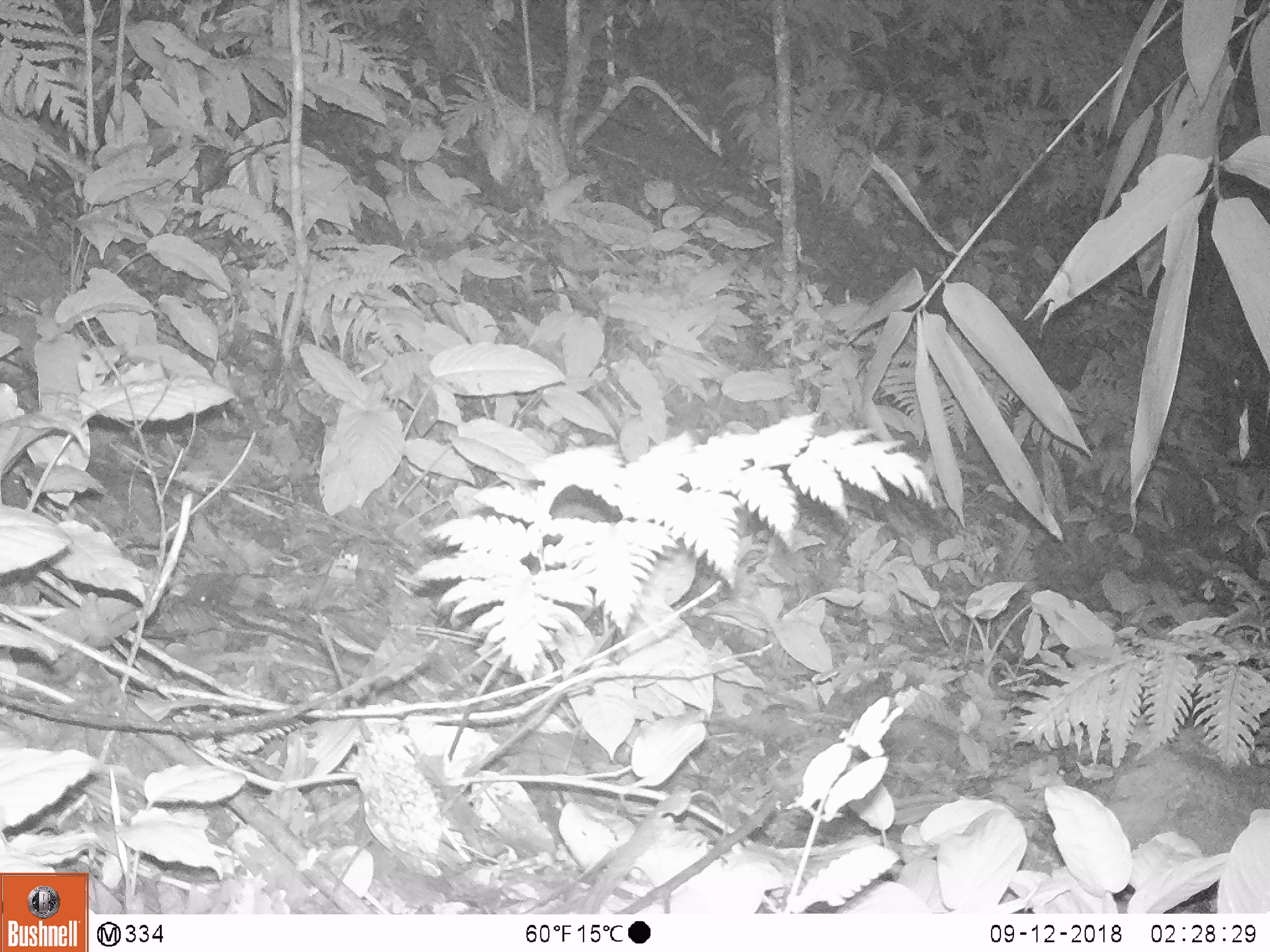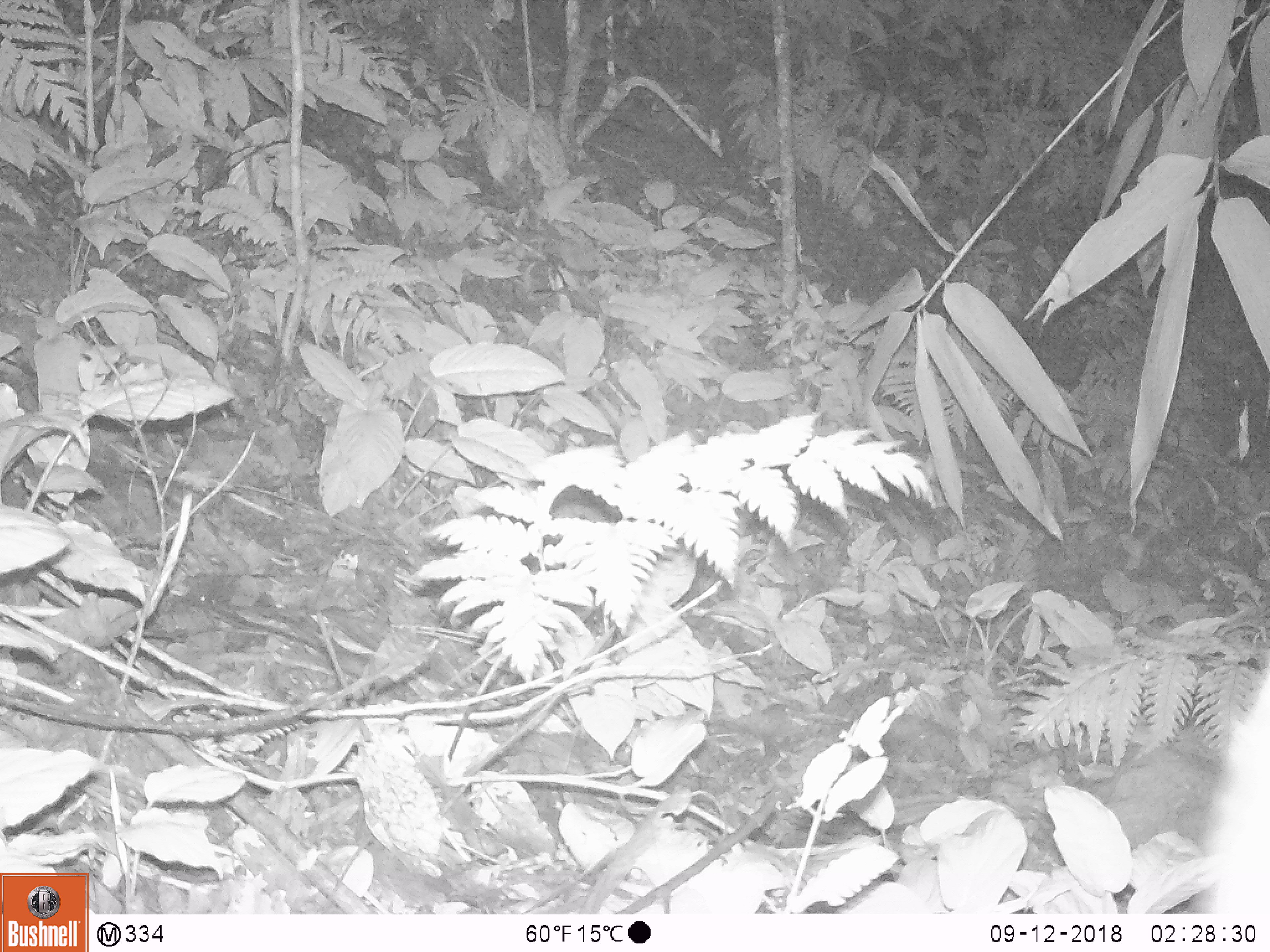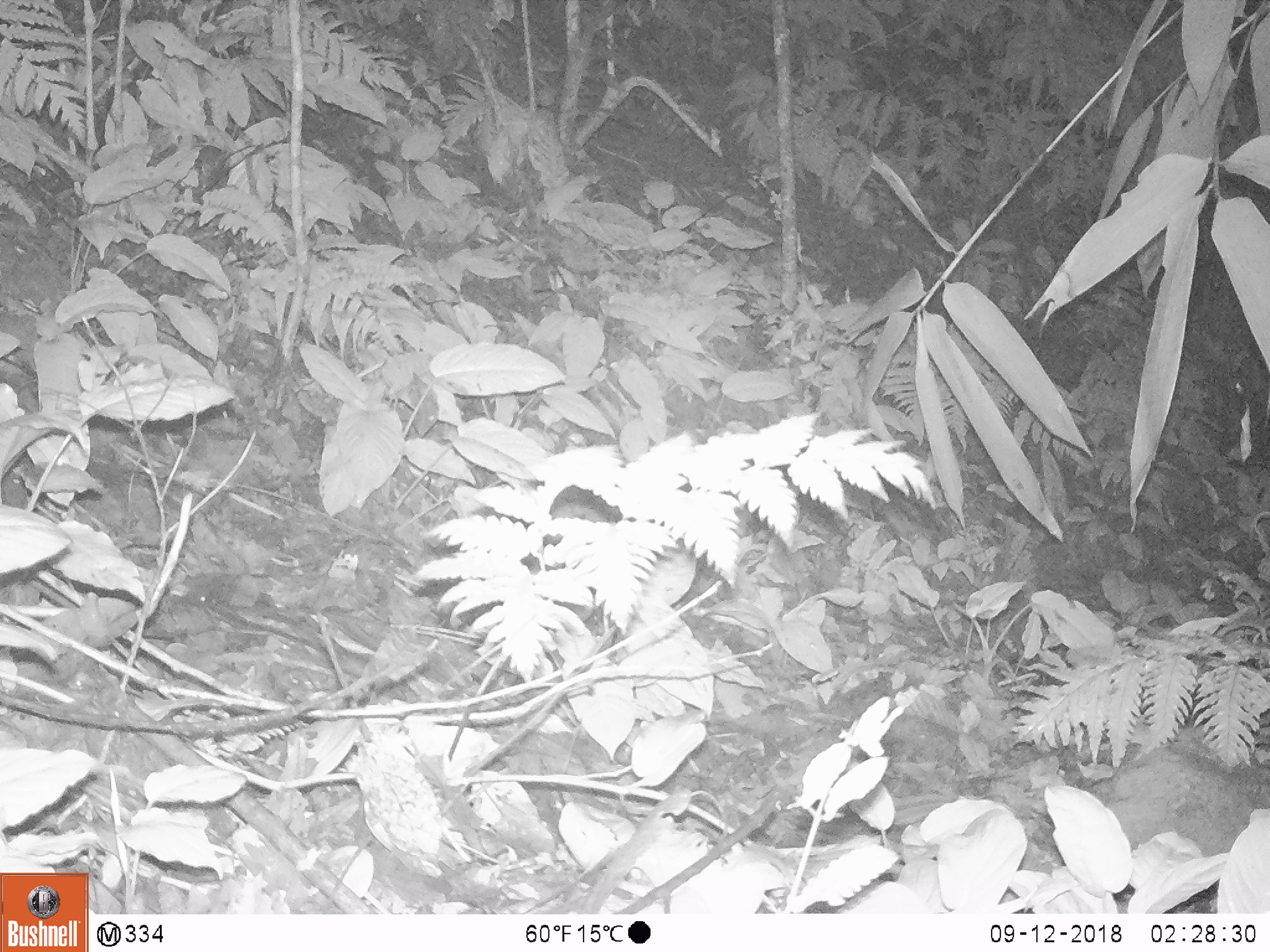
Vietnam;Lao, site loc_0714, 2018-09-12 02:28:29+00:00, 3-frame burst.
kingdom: Animalia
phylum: Chordata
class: Mammalia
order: Artiodactyla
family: Bovidae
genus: Capricornis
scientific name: Capricornis sumatraensis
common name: chinese serow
Chinese serow (Capricornis sumatraensis). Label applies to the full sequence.